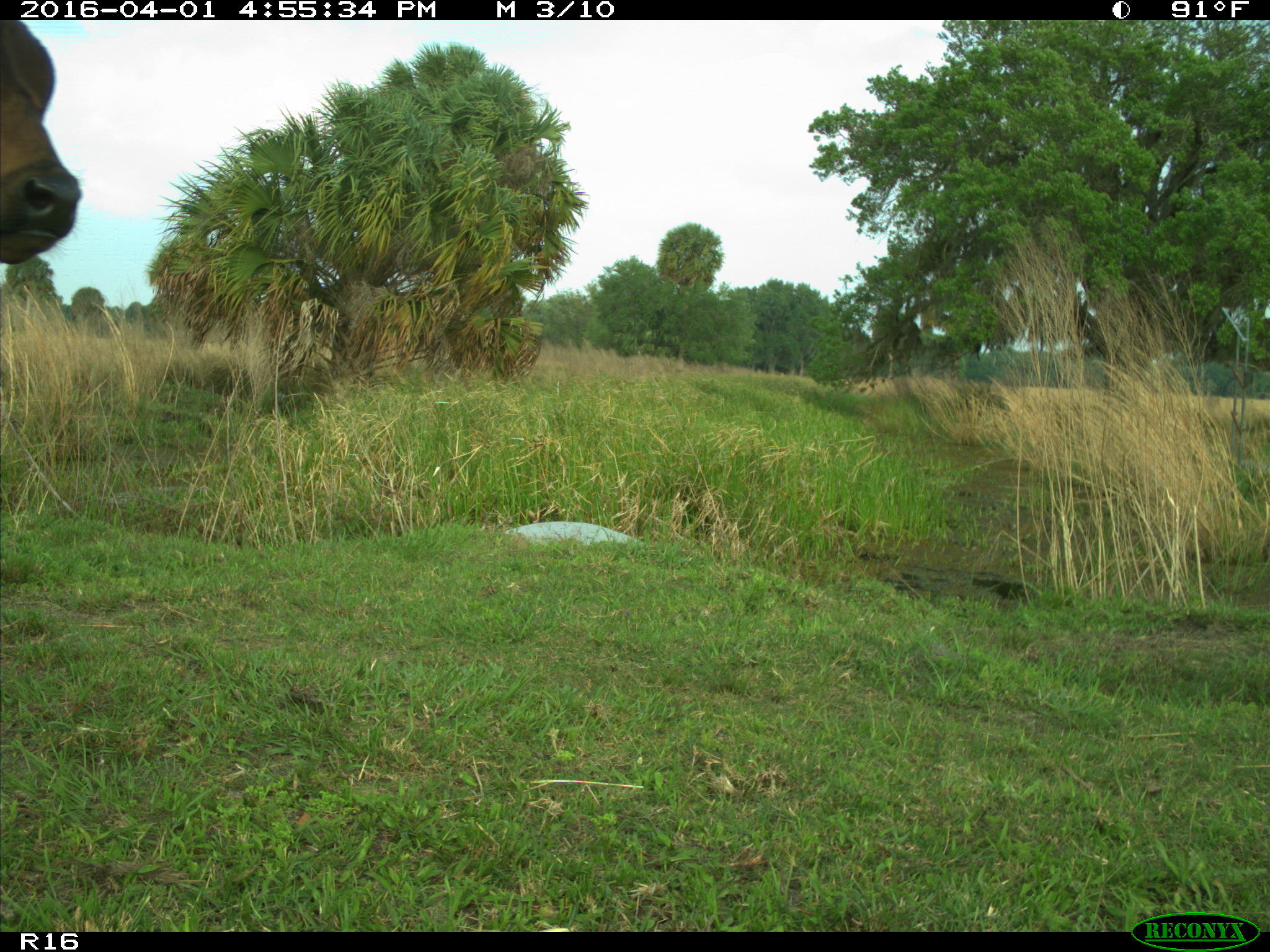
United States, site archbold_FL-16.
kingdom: Animalia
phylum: Chordata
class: Mammalia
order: Artiodactyla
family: Bovidae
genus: Bos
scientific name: Bos taurus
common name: domestic cow